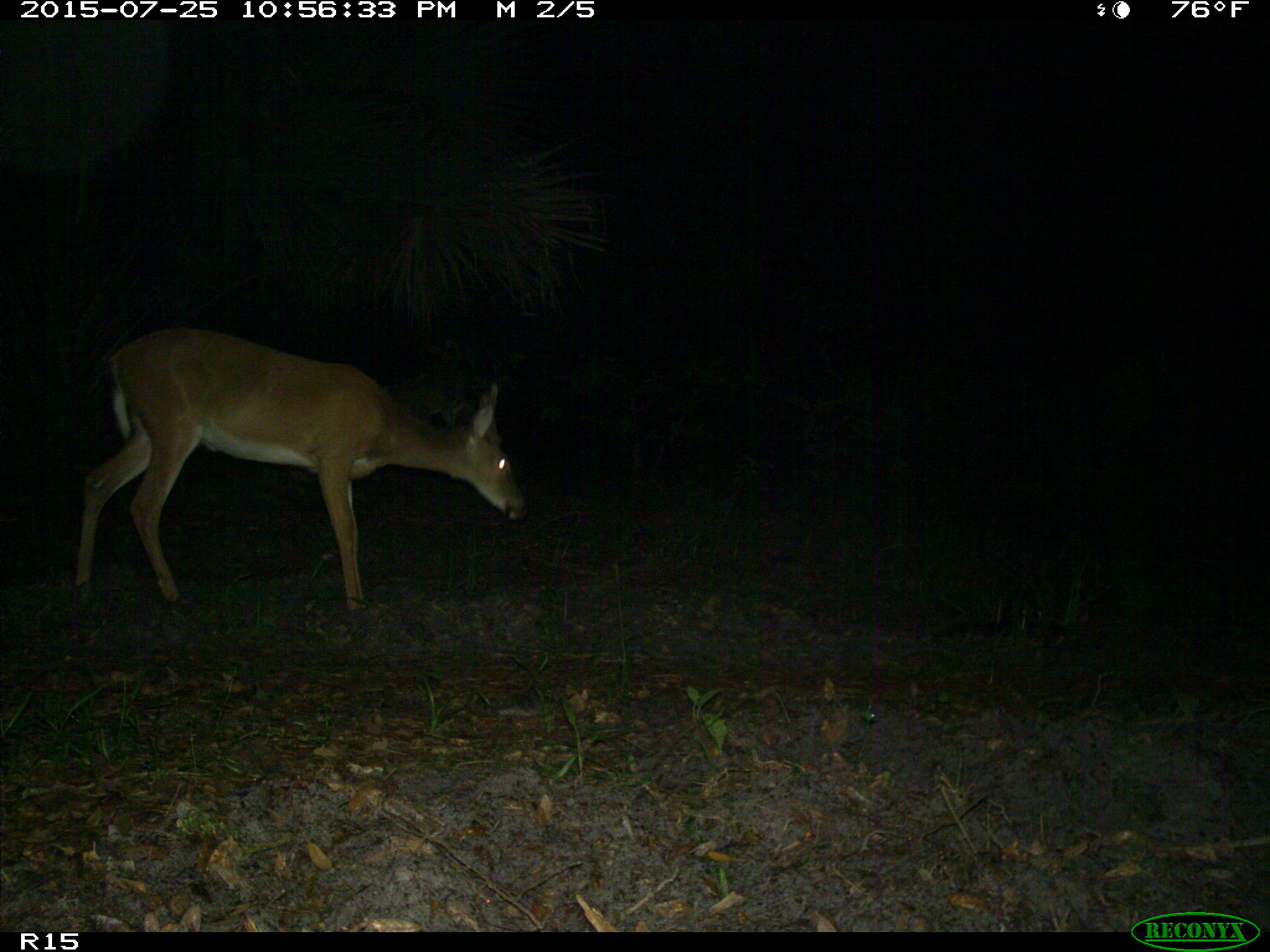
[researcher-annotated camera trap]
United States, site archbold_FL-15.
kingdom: Animalia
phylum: Chordata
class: Mammalia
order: Artiodactyla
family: Cervidae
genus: Odocoileus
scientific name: Odocoileus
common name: deer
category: unidentified deer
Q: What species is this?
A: Unidentified deer (deer) (Odocoileus).